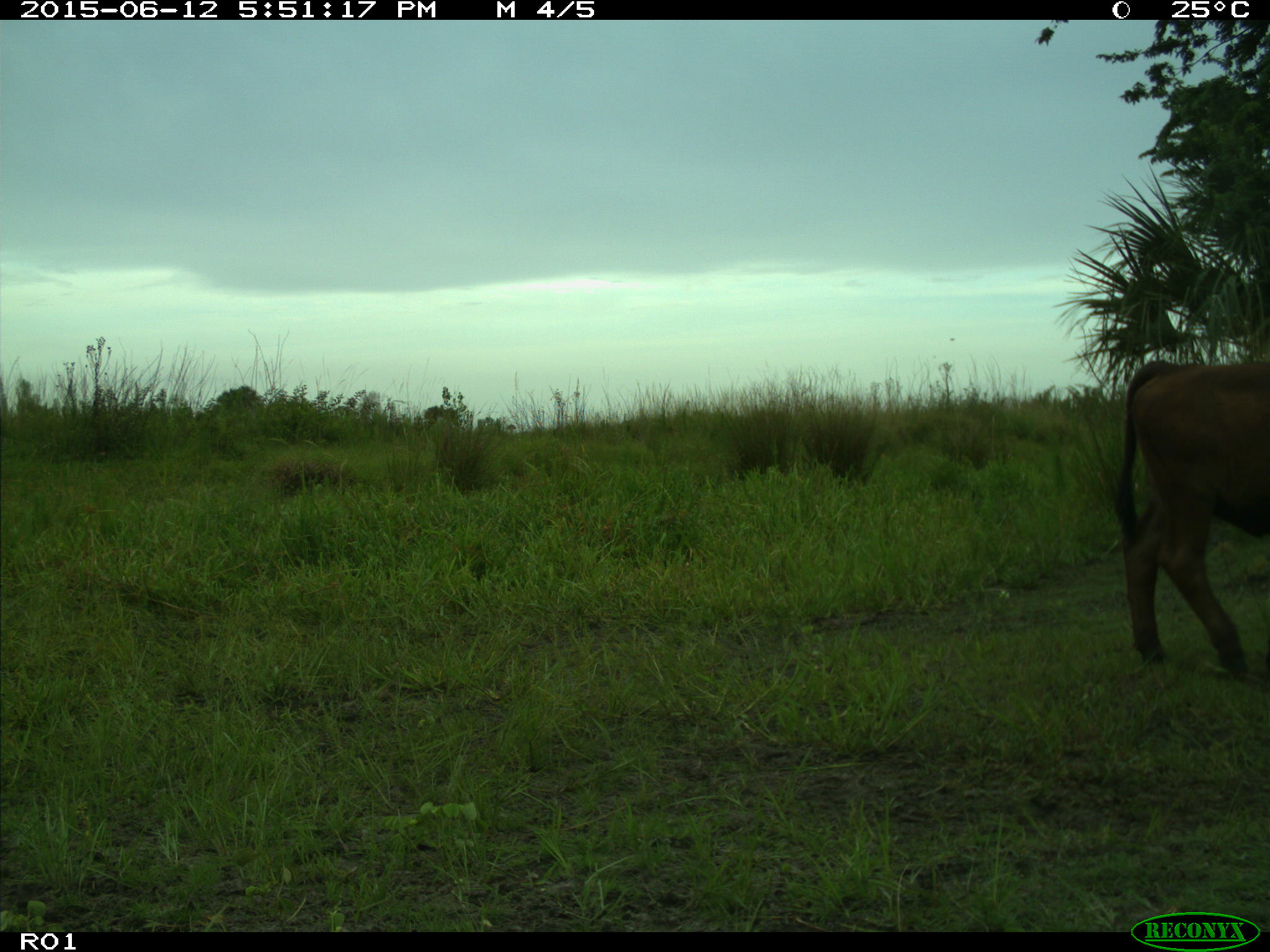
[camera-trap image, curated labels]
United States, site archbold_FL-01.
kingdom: Animalia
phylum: Chordata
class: Mammalia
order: Artiodactyla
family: Bovidae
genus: Bos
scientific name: Bos taurus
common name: domestic cow